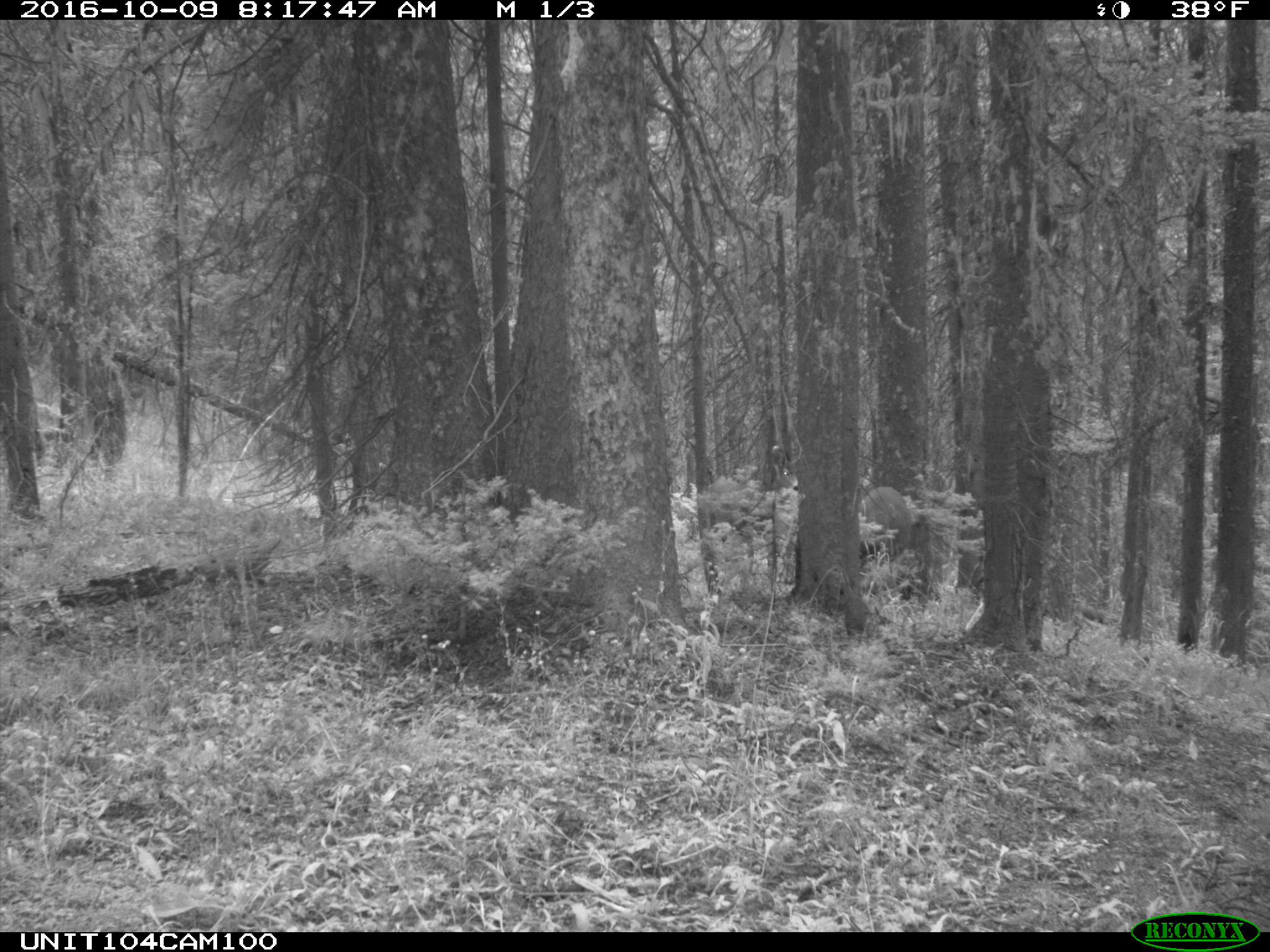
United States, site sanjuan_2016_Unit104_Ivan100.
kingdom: Animalia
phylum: Chordata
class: Mammalia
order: Artiodactyla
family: Cervidae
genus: Odocoileus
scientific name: Odocoileus hemionus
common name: mule deer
Odocoileus hemionus (mule deer).